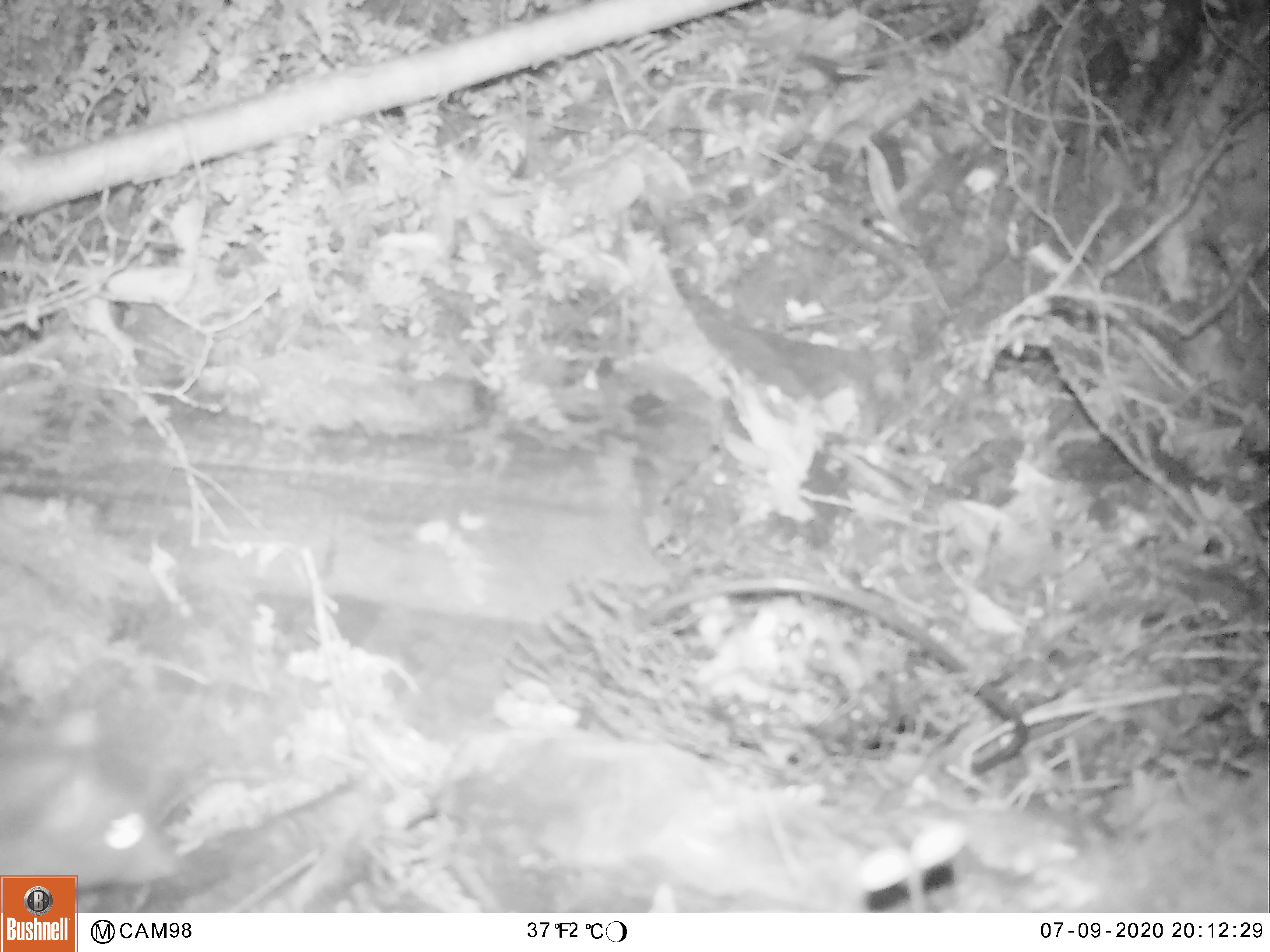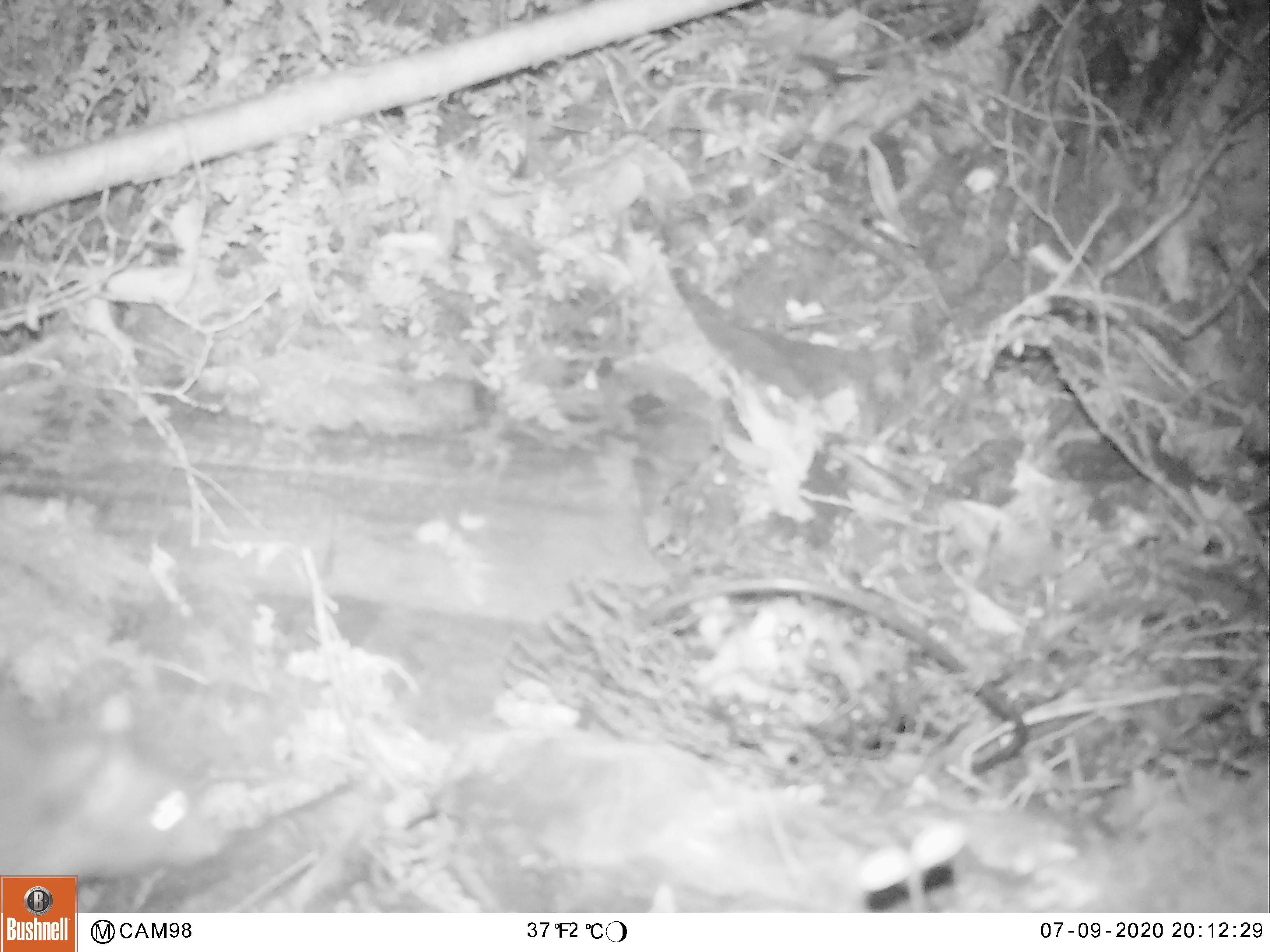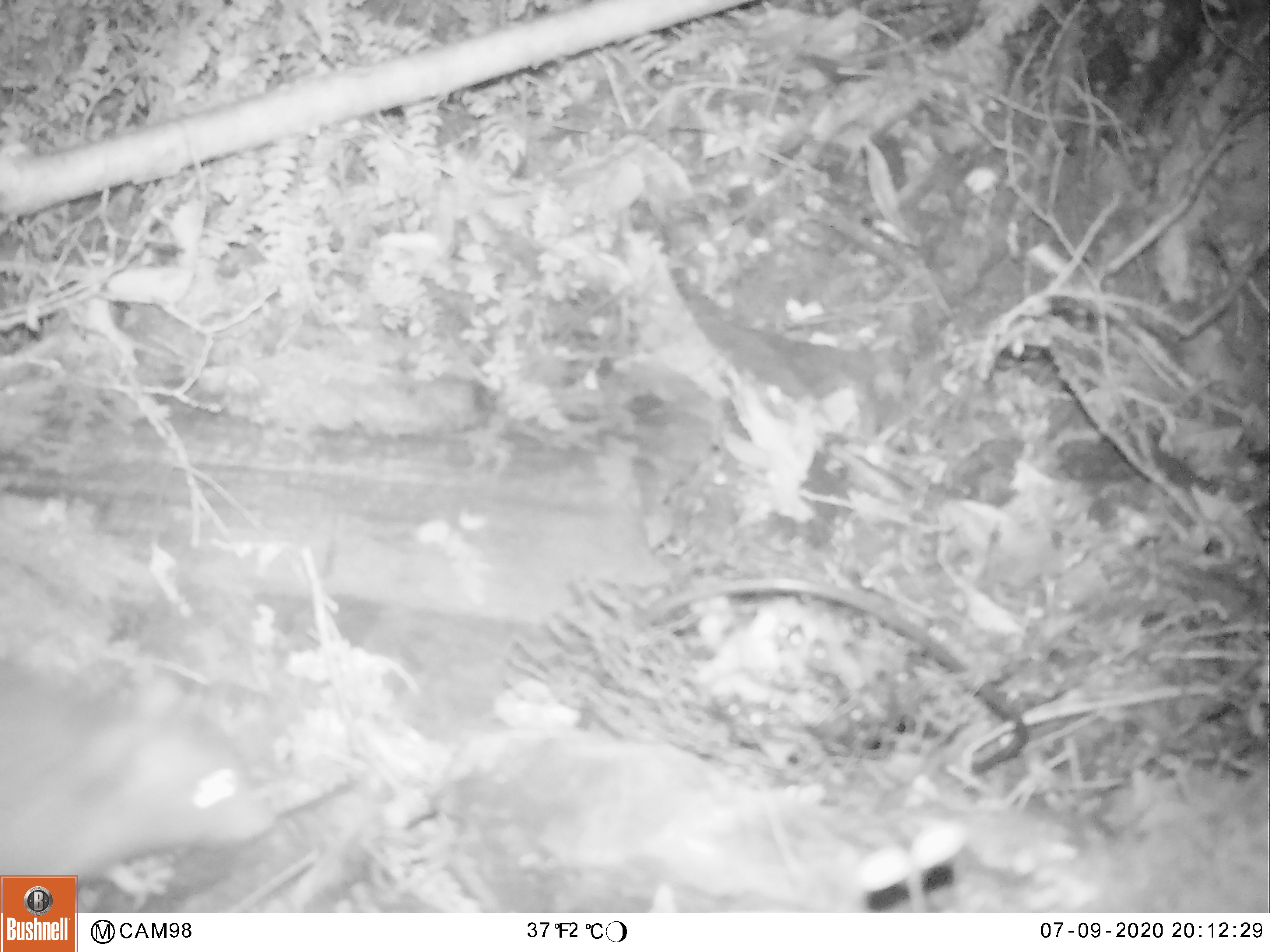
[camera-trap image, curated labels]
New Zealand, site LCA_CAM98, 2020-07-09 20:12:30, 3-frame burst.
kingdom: Animalia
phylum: Chordata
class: Mammalia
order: Rodentia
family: Muridae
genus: Rattus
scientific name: Rattus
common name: rat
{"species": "rat (Rattus)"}